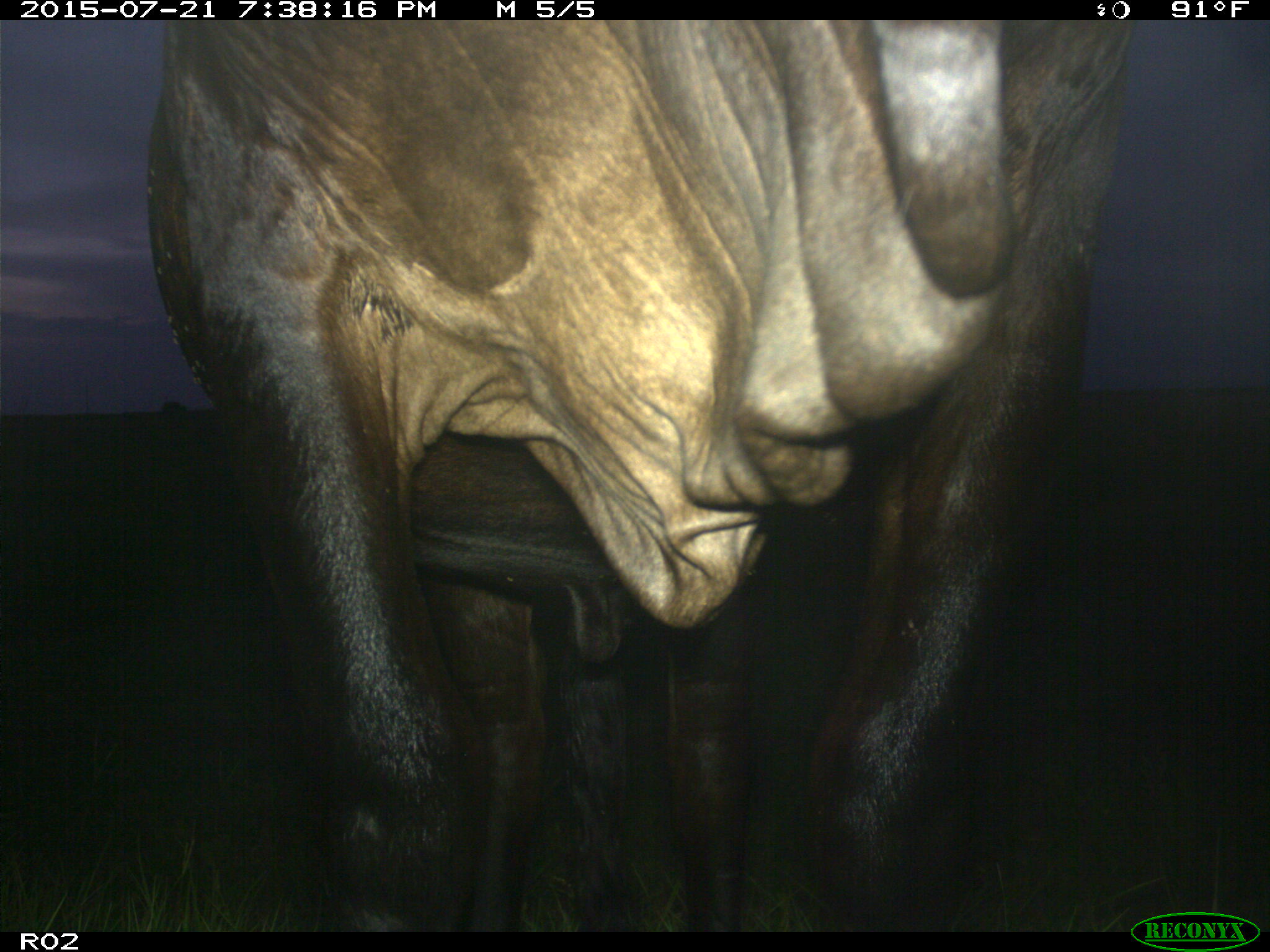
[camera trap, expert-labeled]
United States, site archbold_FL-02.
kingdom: Animalia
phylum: Chordata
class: Mammalia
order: Artiodactyla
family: Bovidae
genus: Bos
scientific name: Bos taurus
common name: domestic cow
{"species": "Bos taurus (domestic cow)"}